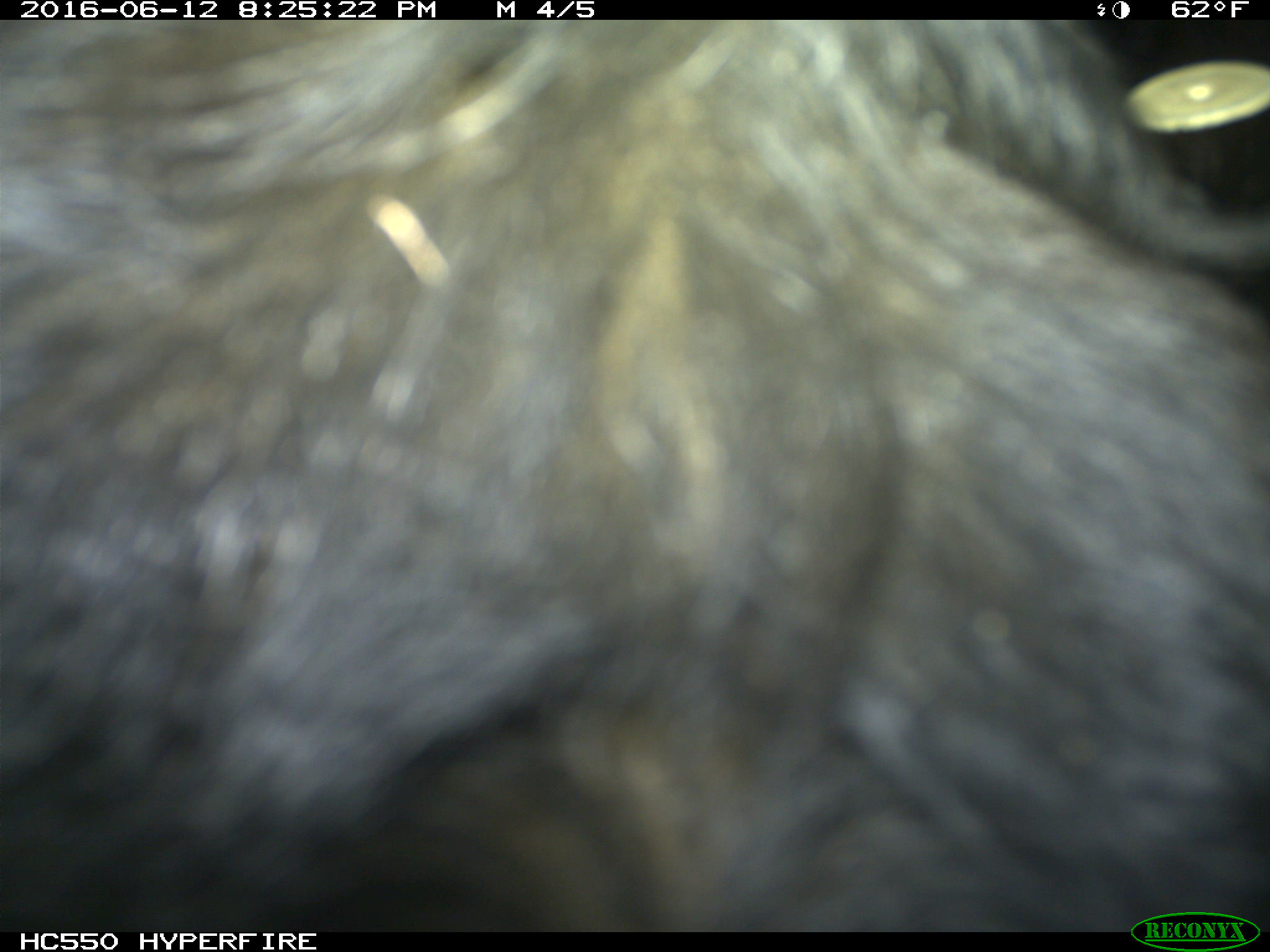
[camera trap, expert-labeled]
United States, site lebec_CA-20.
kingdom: Animalia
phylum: Chordata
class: Mammalia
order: Artiodactyla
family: Bovidae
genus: Bos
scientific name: Bos taurus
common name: domestic cow